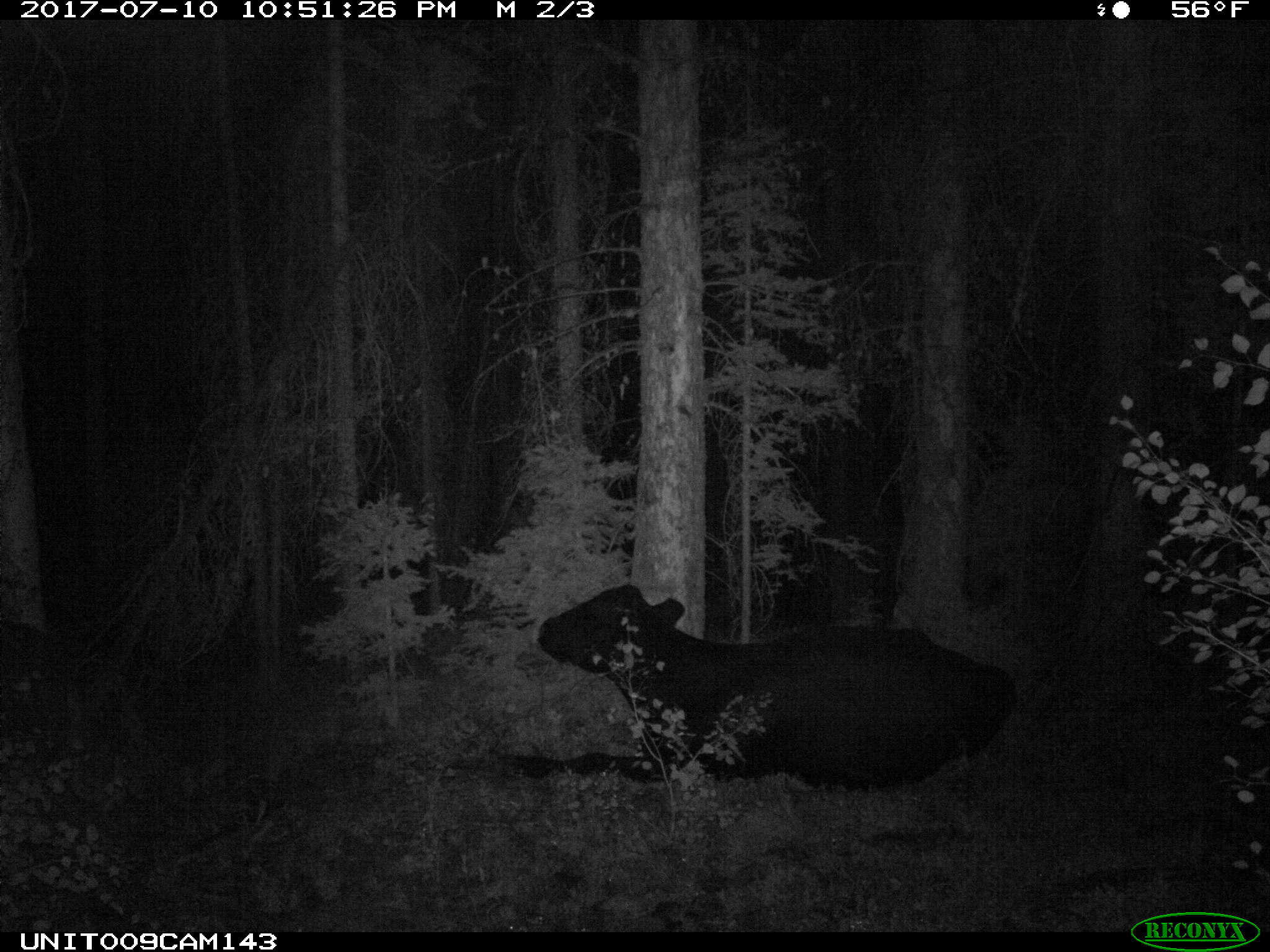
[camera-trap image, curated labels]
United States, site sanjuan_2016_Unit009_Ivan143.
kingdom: Animalia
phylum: Chordata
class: Mammalia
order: Artiodactyla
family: Bovidae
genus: Bos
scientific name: Bos taurus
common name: domestic cow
Bos taurus (domestic cow).